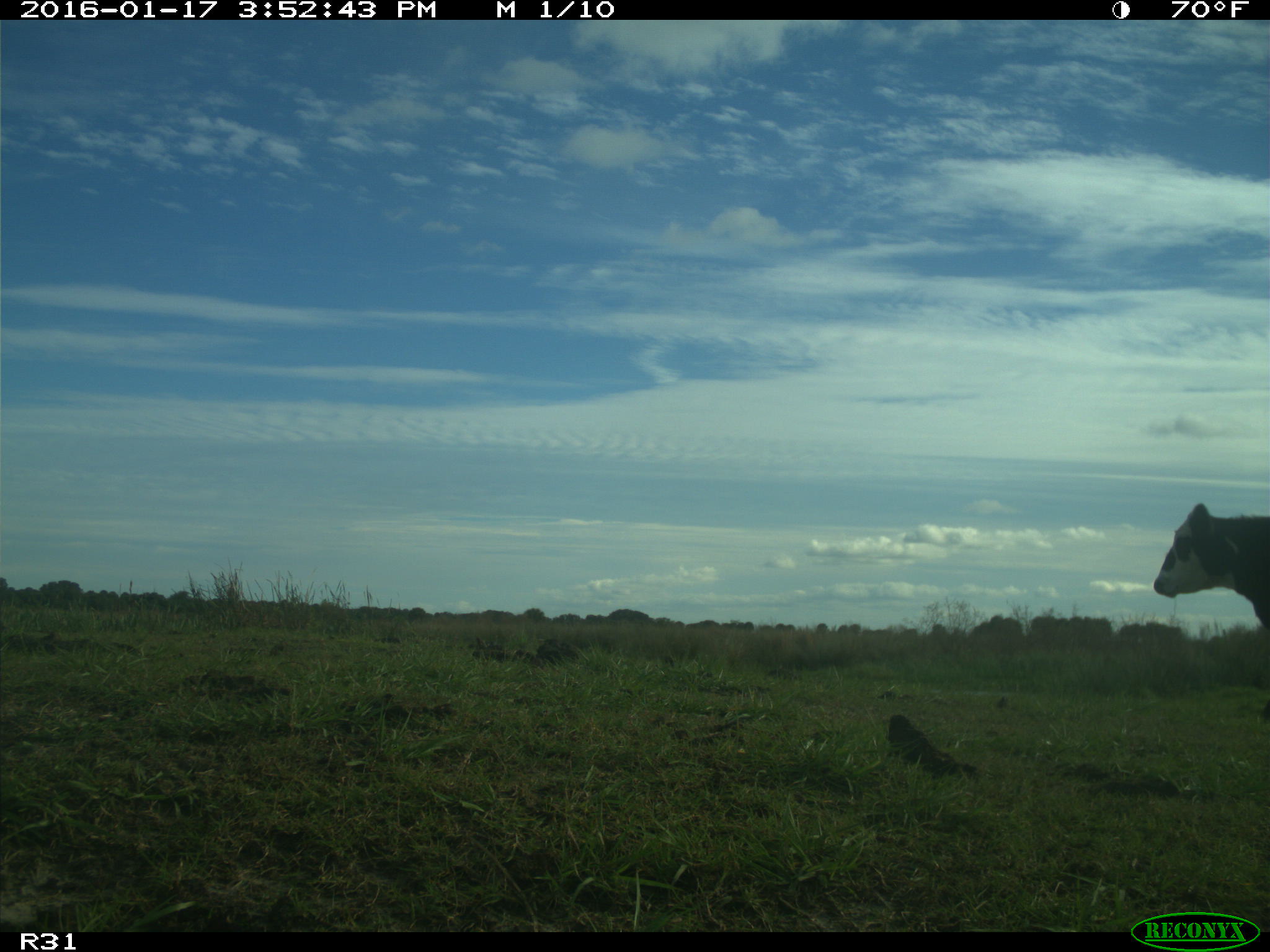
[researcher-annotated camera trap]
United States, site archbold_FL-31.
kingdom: Animalia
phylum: Chordata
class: Mammalia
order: Artiodactyla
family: Bovidae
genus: Bos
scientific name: Bos taurus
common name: domestic cow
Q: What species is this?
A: Bos taurus (domestic cow).